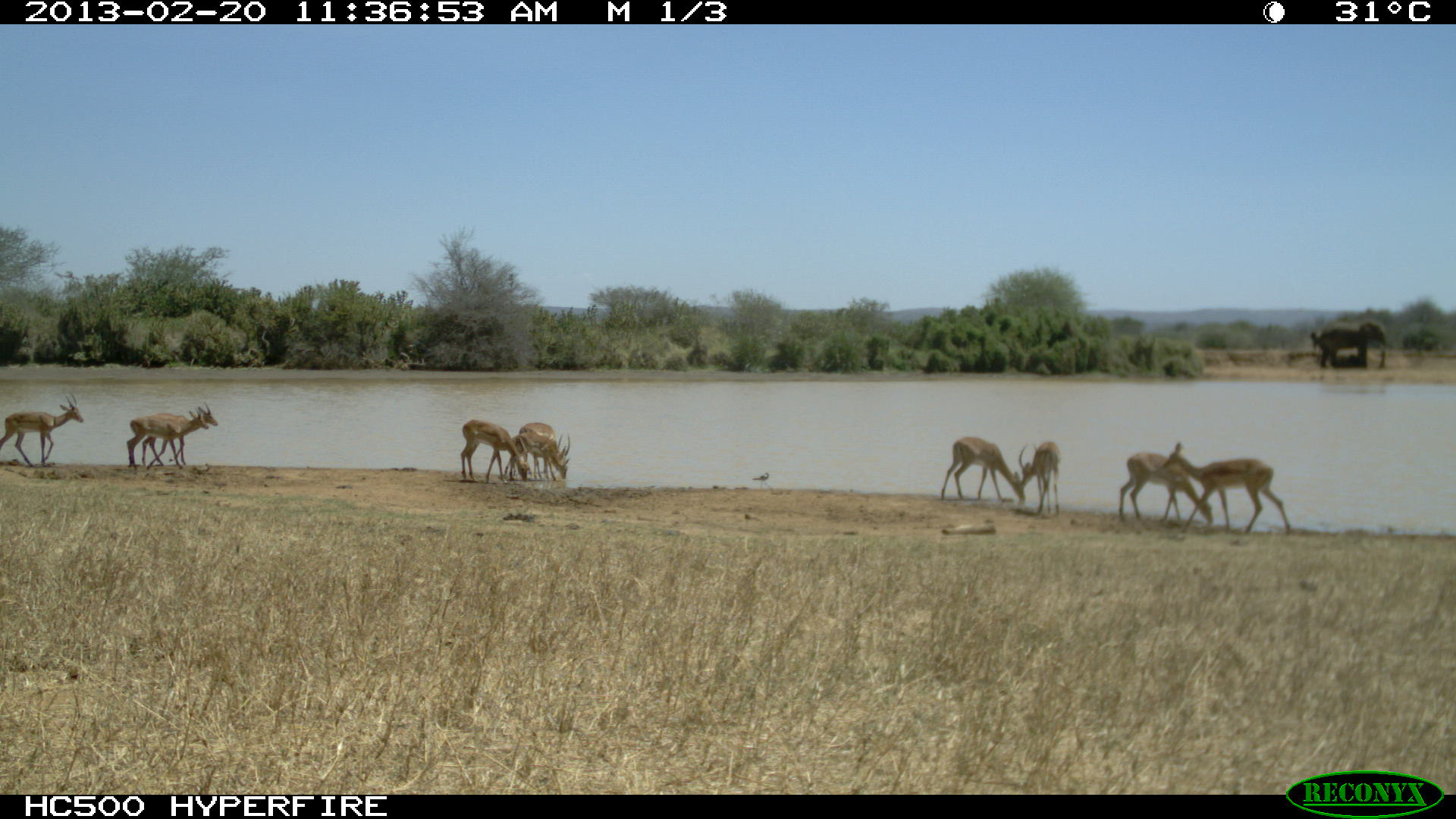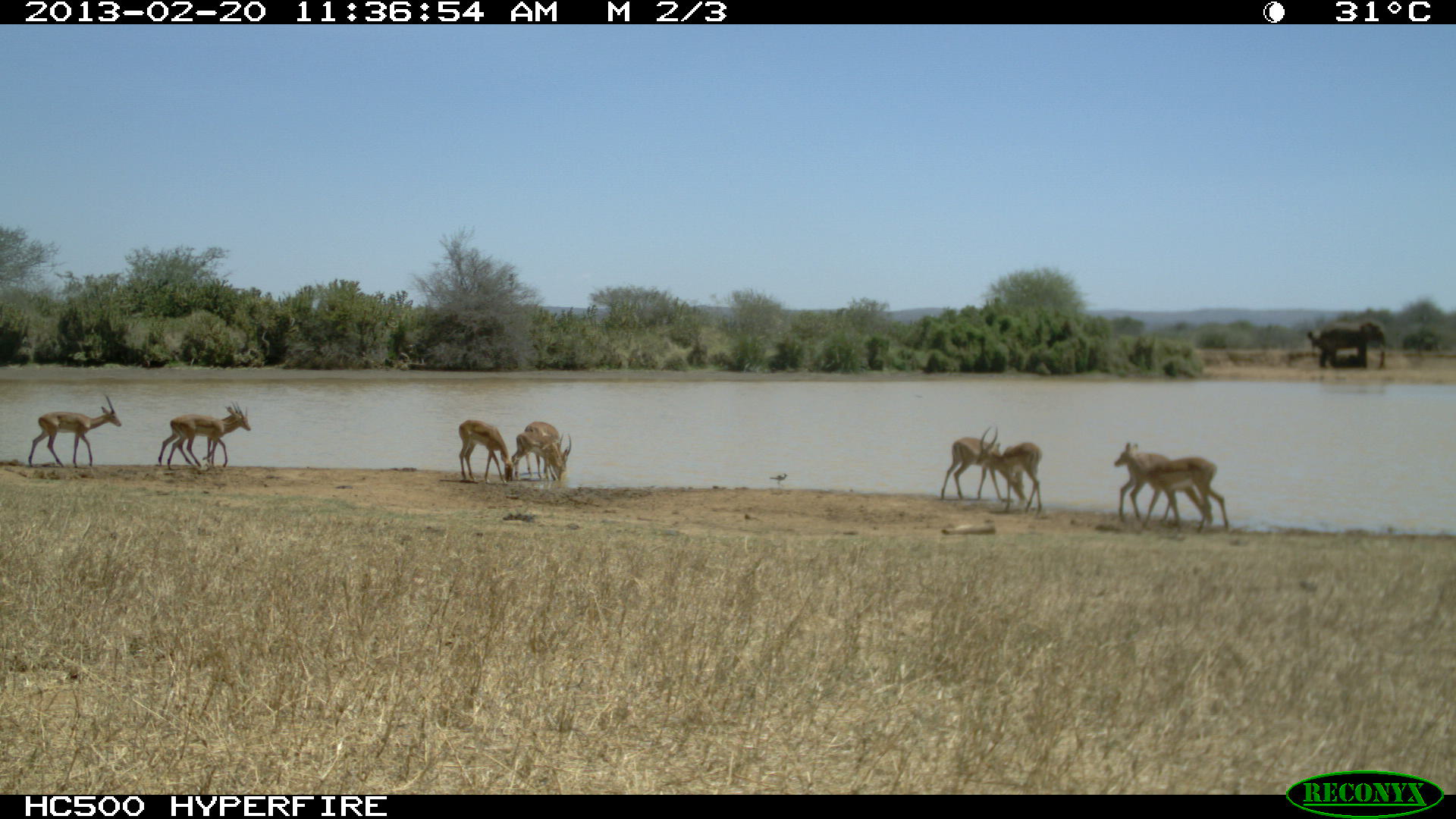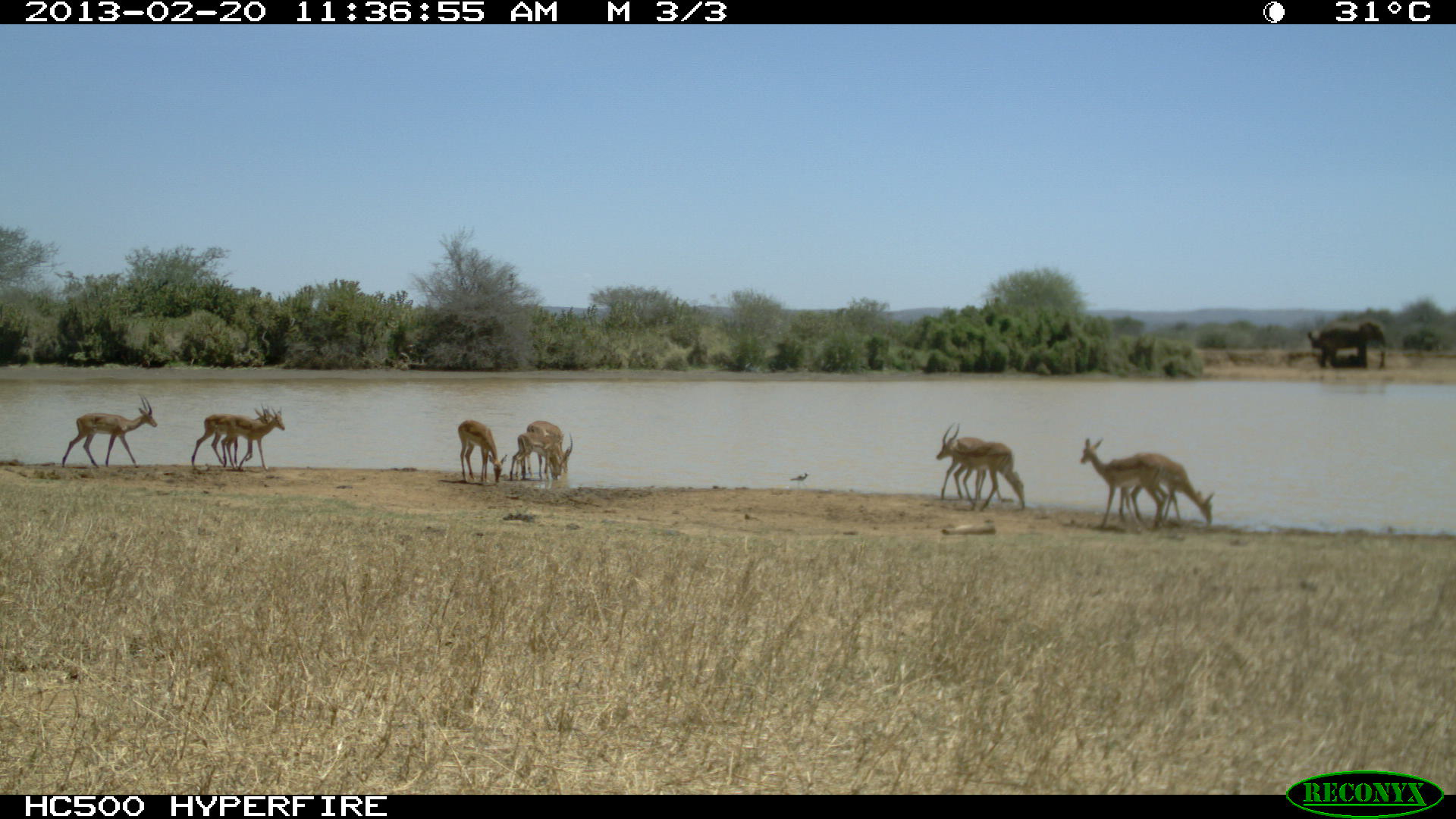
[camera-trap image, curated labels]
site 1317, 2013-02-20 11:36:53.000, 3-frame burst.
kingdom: Animalia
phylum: Chordata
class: Mammalia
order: Artiodactyla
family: Bovidae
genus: Aepyceros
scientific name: Aepyceros melampus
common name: impala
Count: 10.